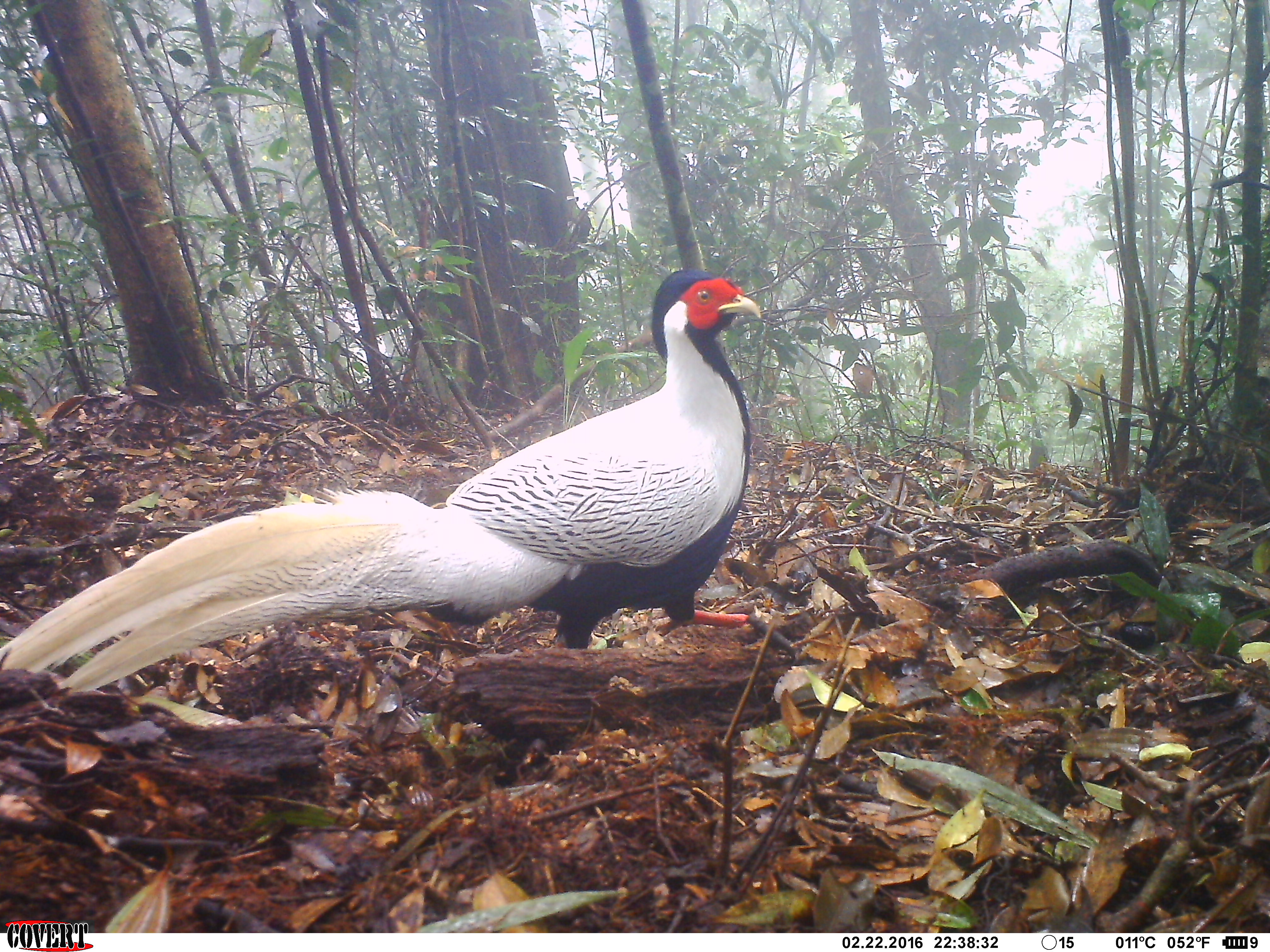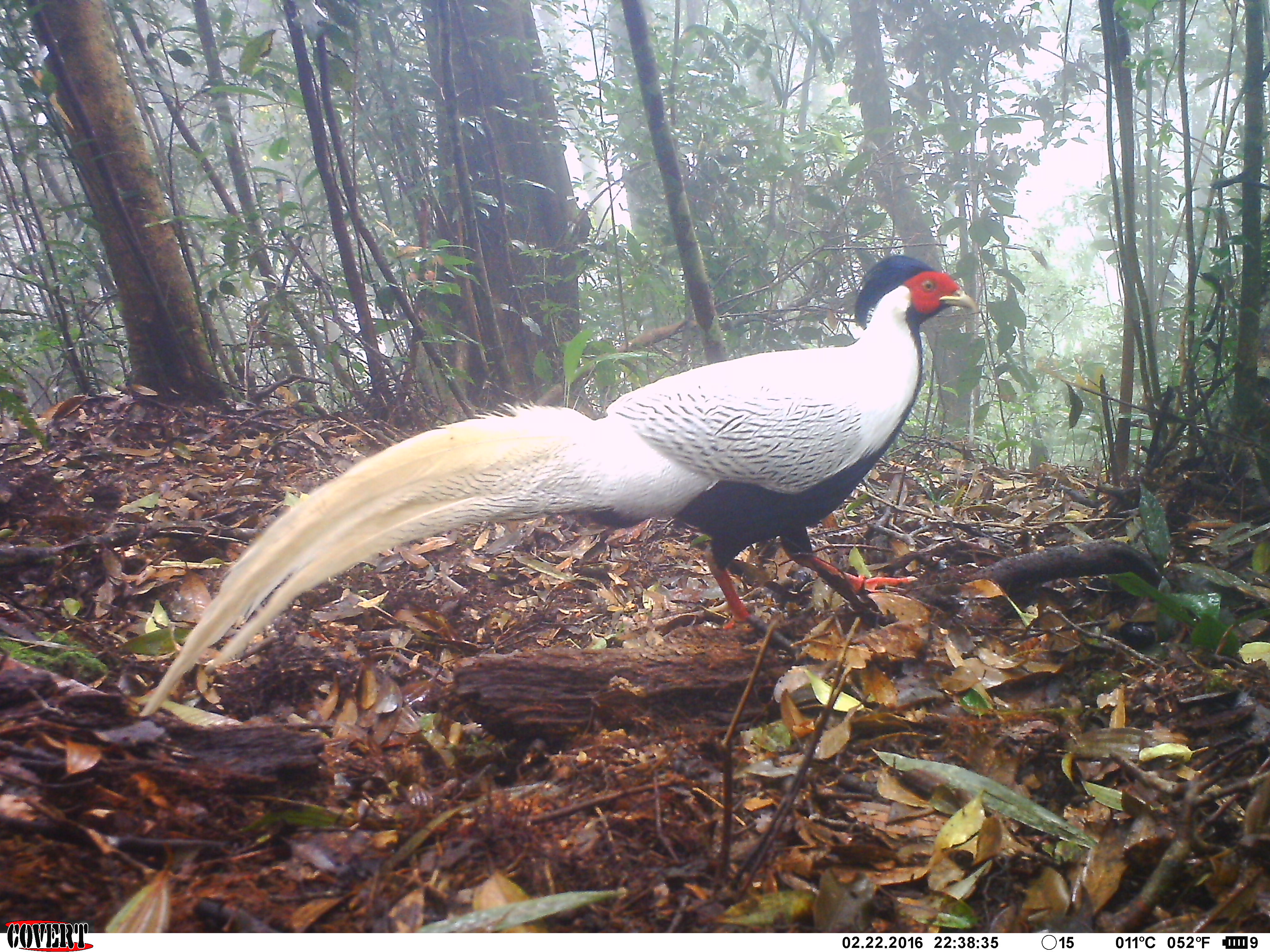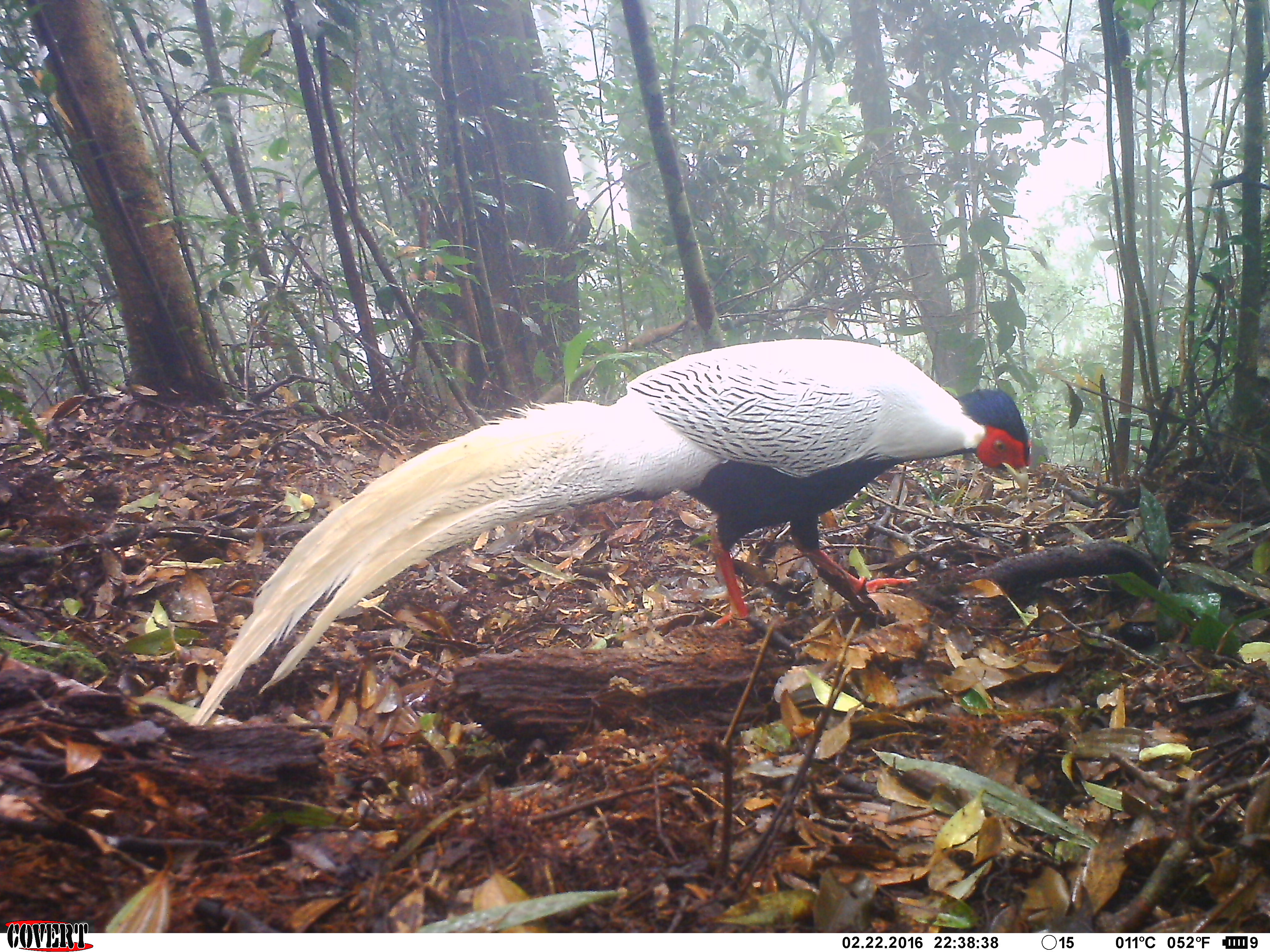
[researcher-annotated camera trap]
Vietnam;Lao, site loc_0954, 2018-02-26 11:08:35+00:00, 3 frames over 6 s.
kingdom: Animalia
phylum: Chordata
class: Aves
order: Galliformes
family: Phasianidae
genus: Lophura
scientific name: Lophura nycthemera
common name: silver pheasant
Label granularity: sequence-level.